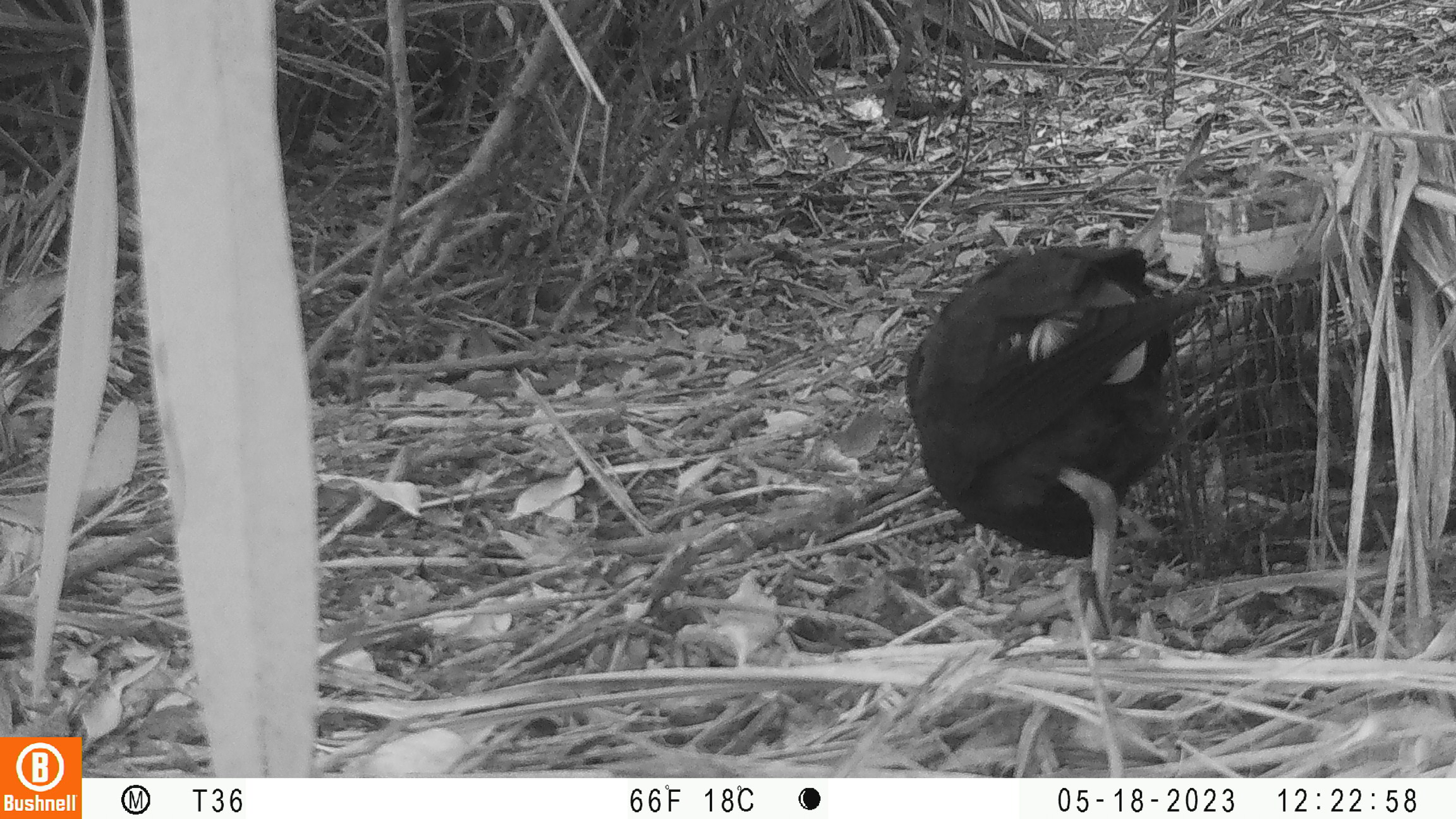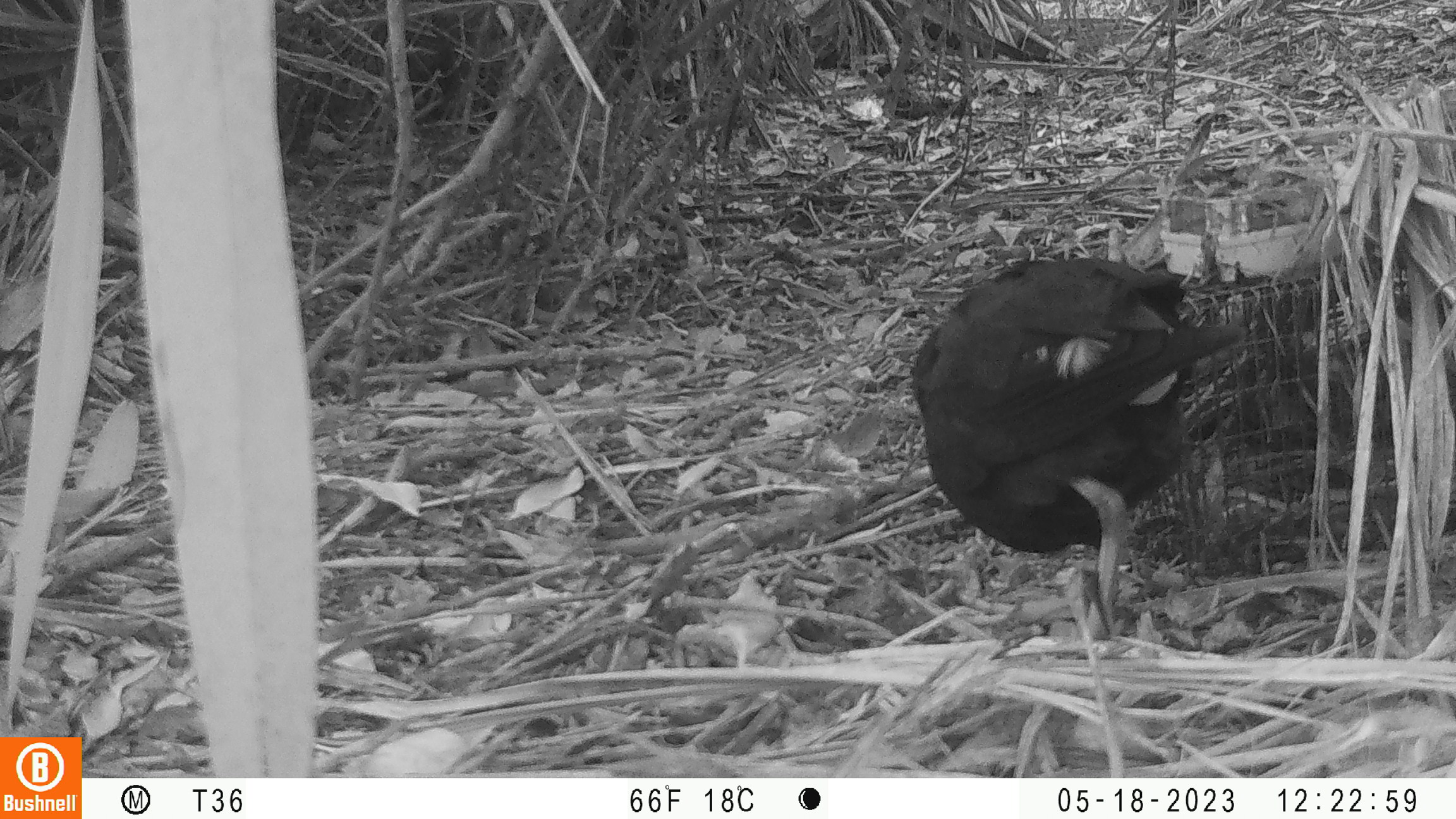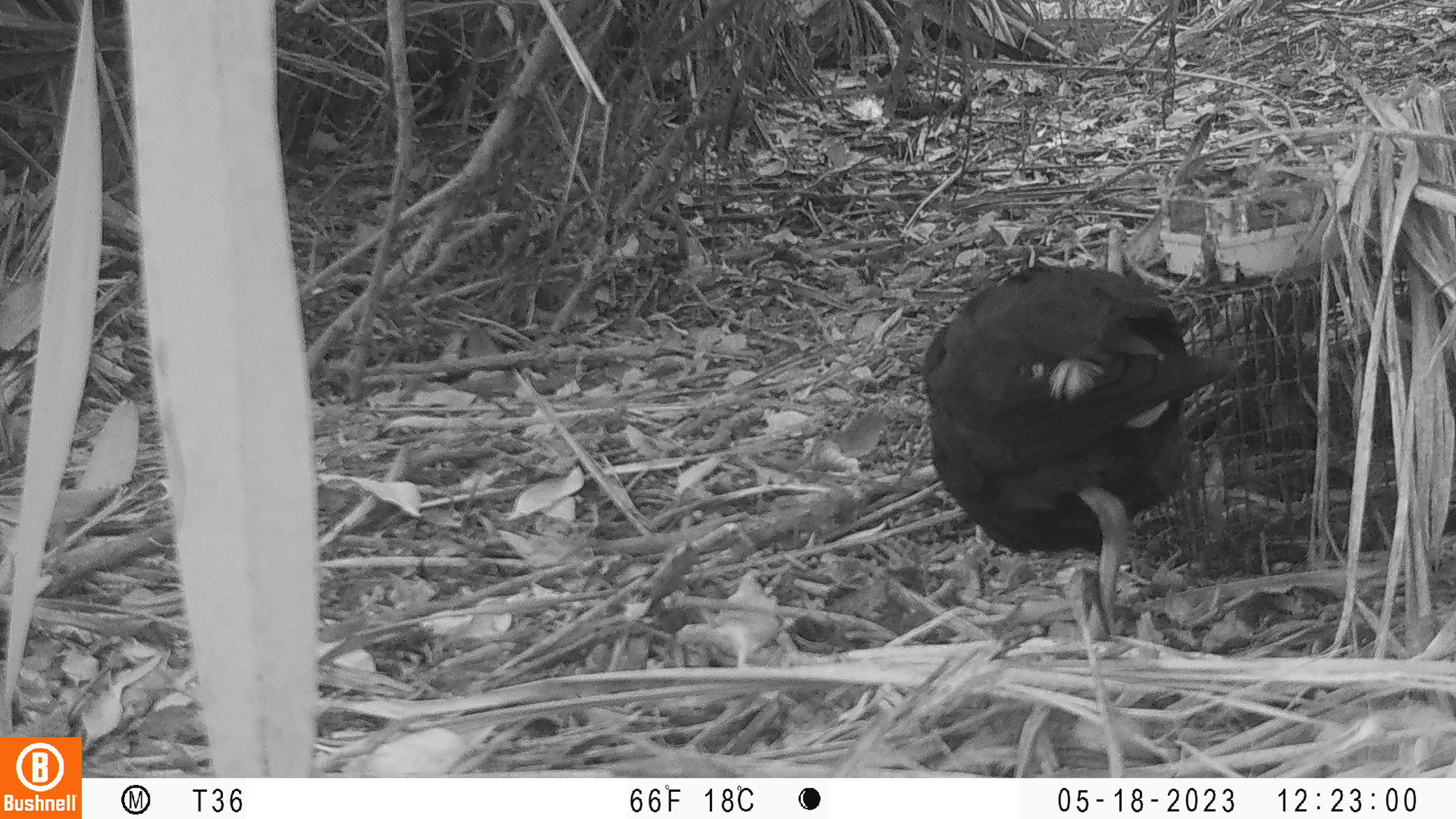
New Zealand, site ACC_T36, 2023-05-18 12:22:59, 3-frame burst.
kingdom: Animalia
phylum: Chordata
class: Aves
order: Gruiformes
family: Rallidae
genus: Porphyrio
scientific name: Porphyrio melanotus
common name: australasian swamphen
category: pukeko